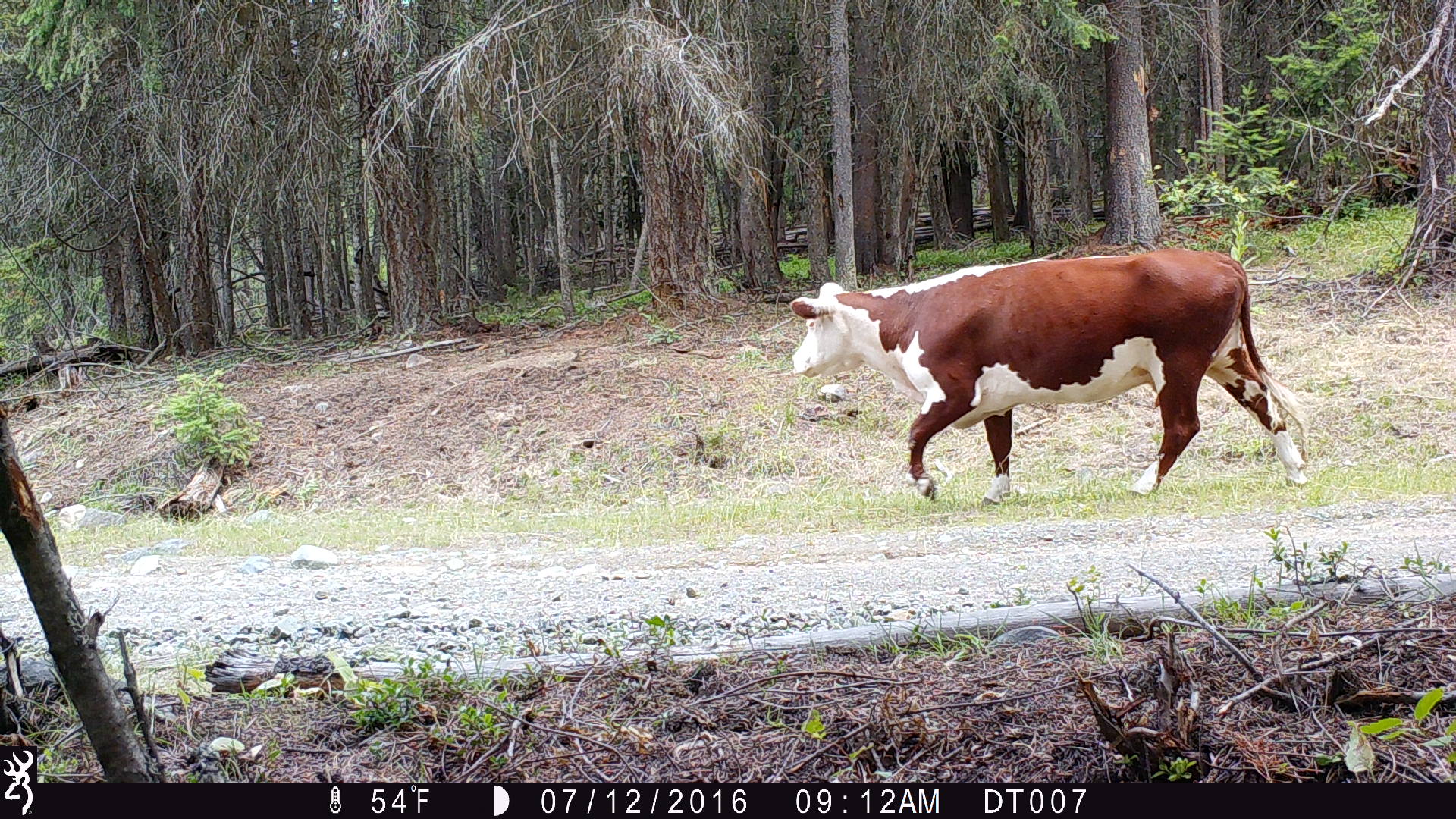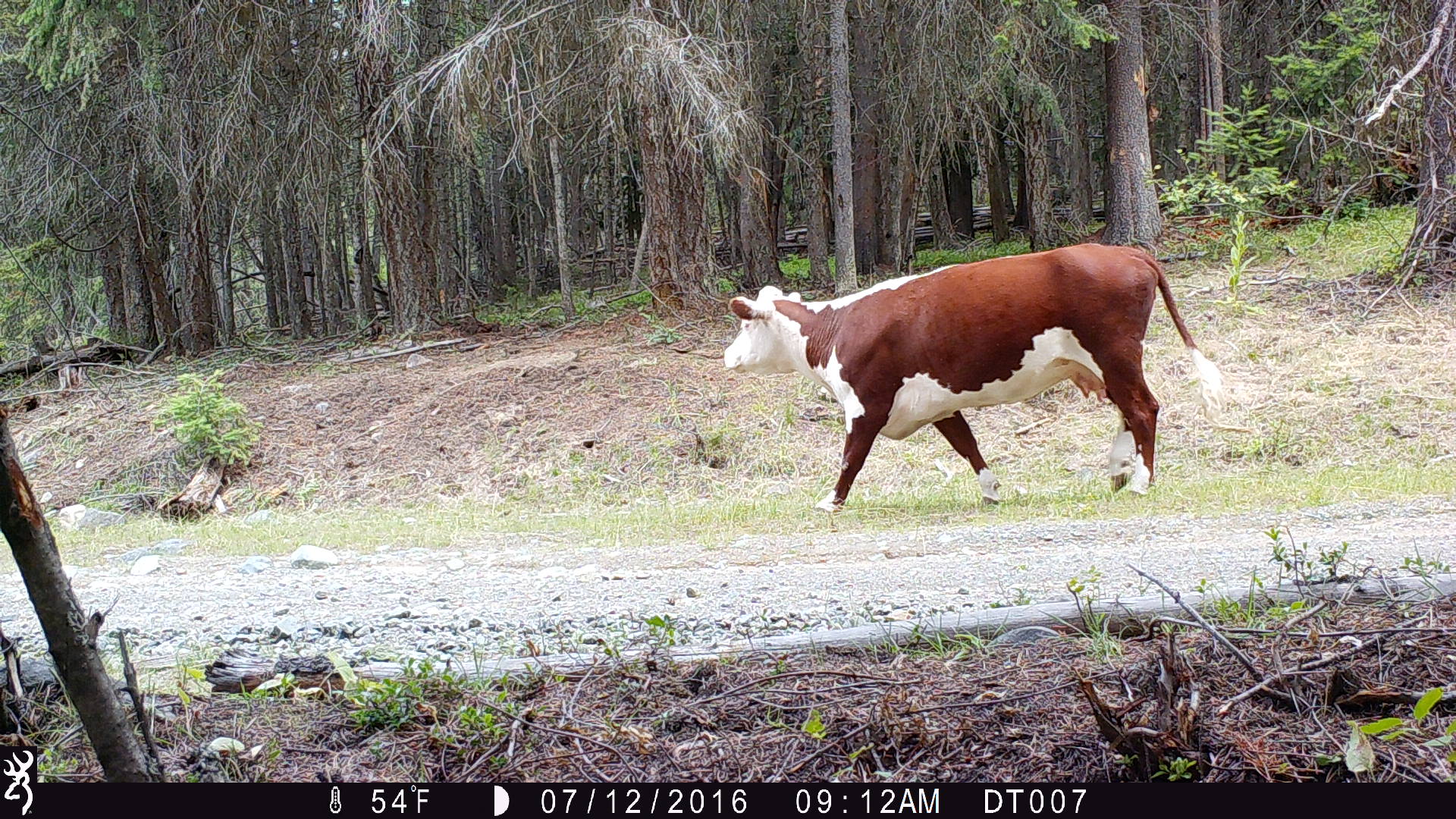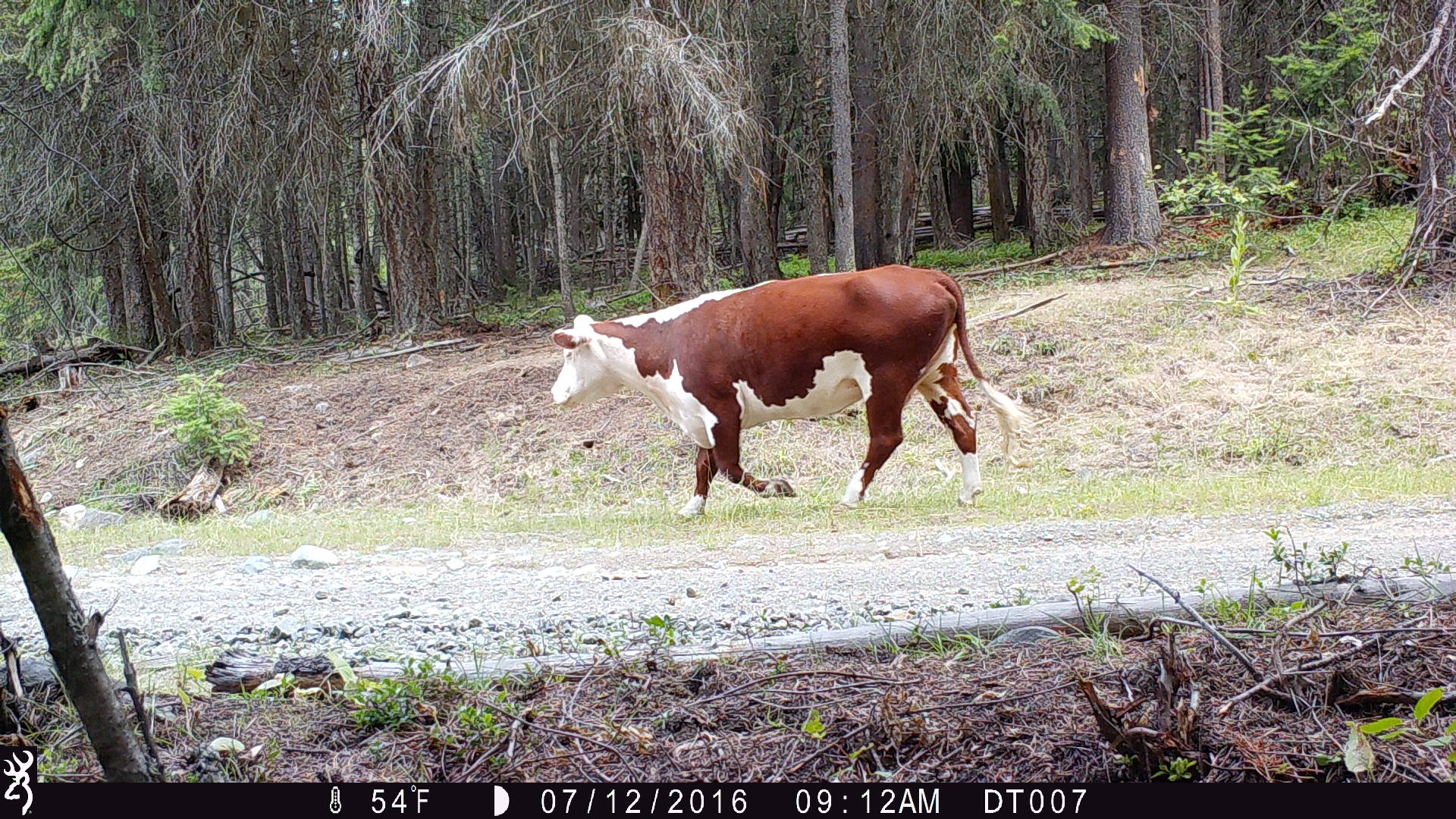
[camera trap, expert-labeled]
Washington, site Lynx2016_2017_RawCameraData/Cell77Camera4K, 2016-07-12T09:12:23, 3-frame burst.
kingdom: Animalia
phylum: Chordata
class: Mammalia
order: Artiodactyla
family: Bovidae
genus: Bos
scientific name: Bos taurus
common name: domestic cattle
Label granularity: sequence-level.